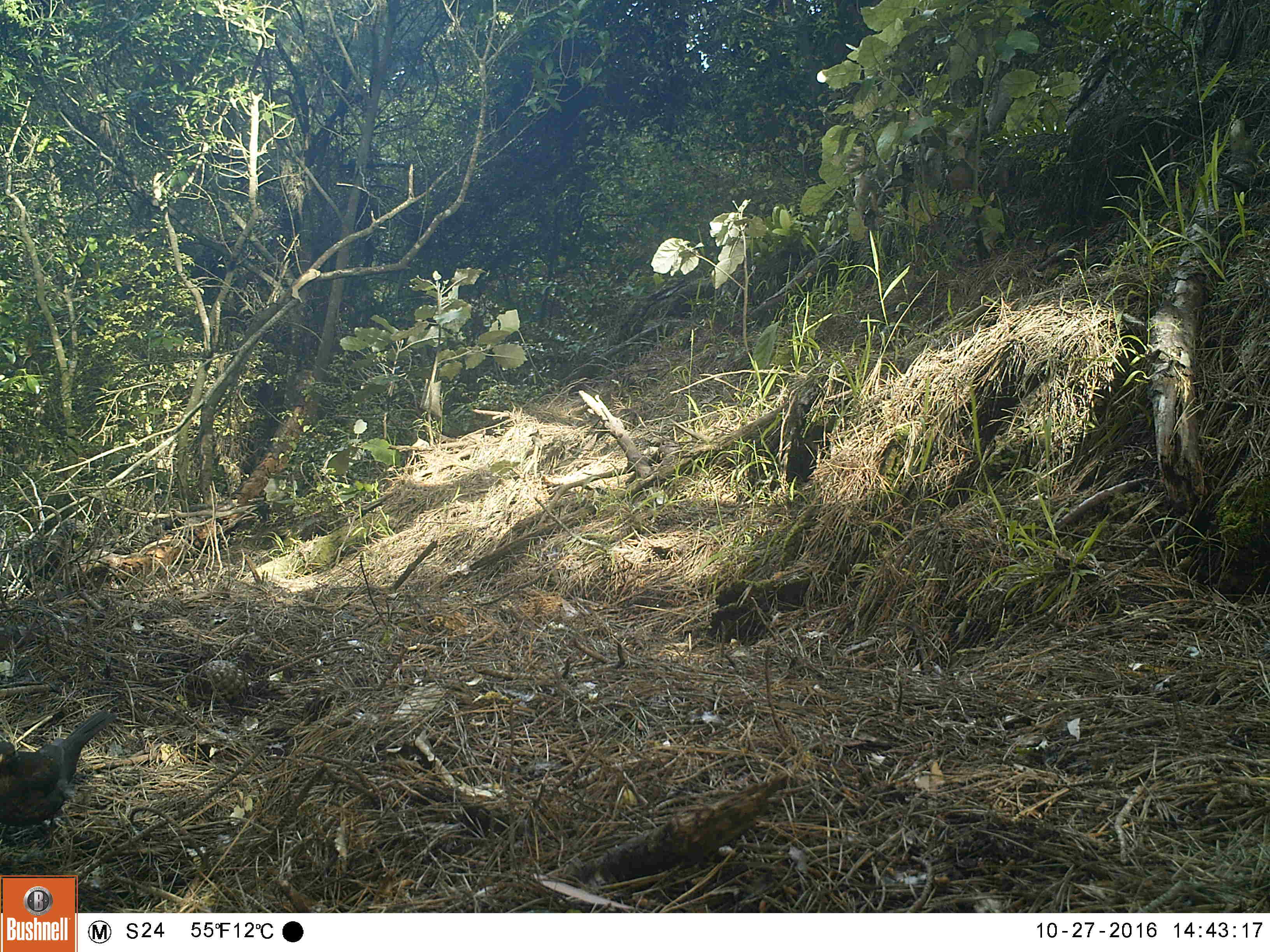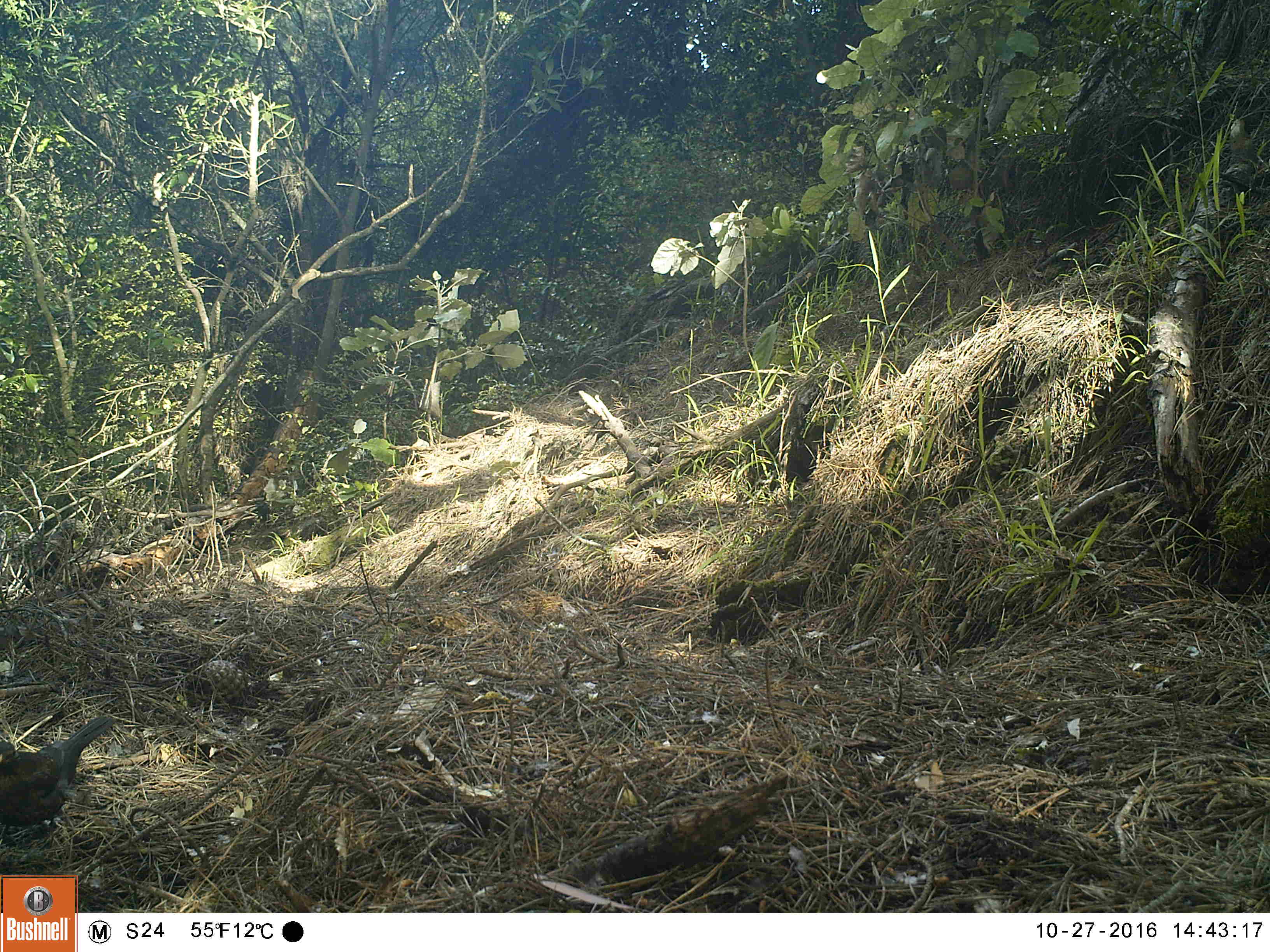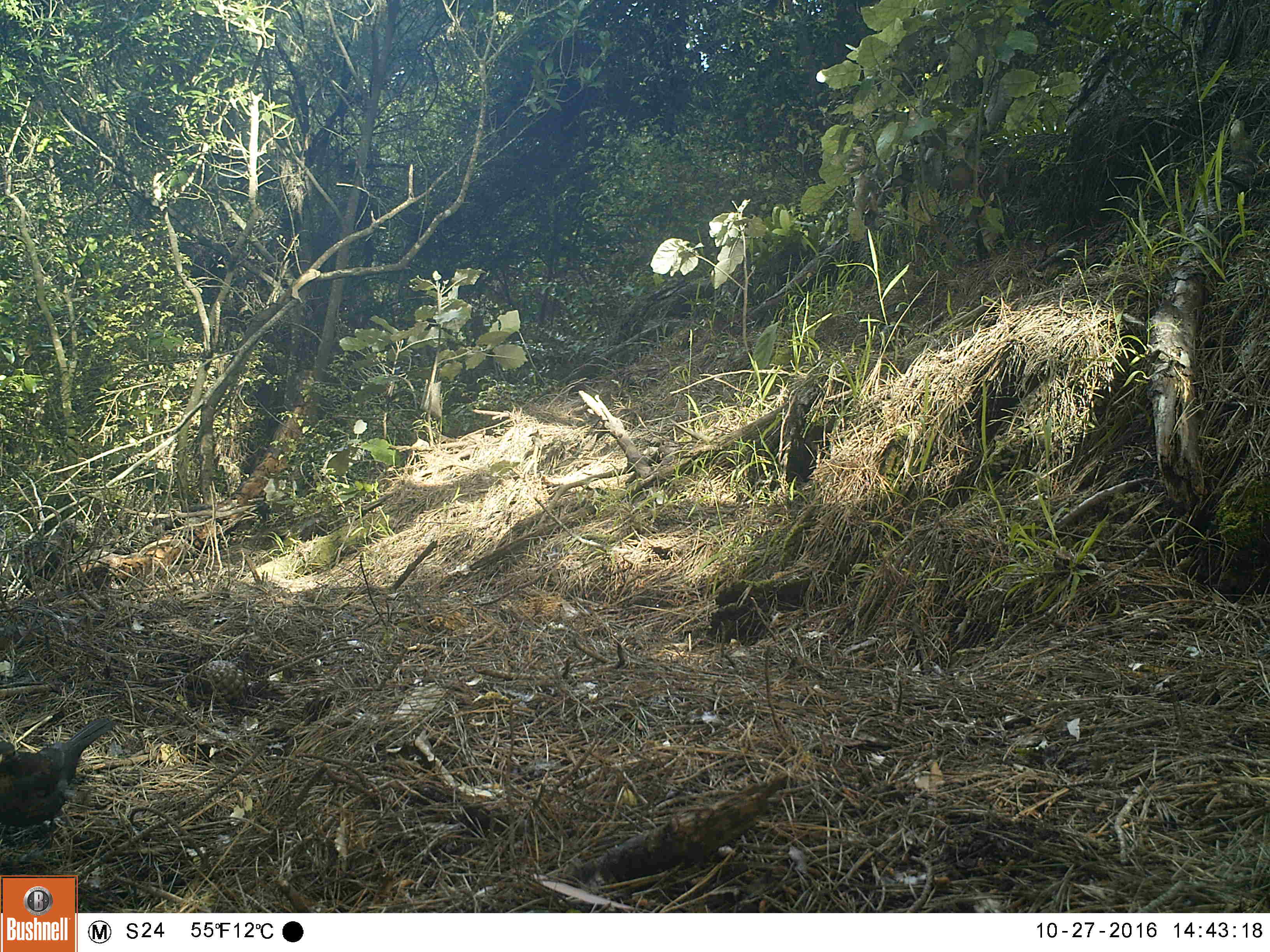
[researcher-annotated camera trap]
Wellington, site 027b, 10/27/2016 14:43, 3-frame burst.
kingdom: Animalia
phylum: Chordata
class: Aves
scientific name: Aves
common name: bird